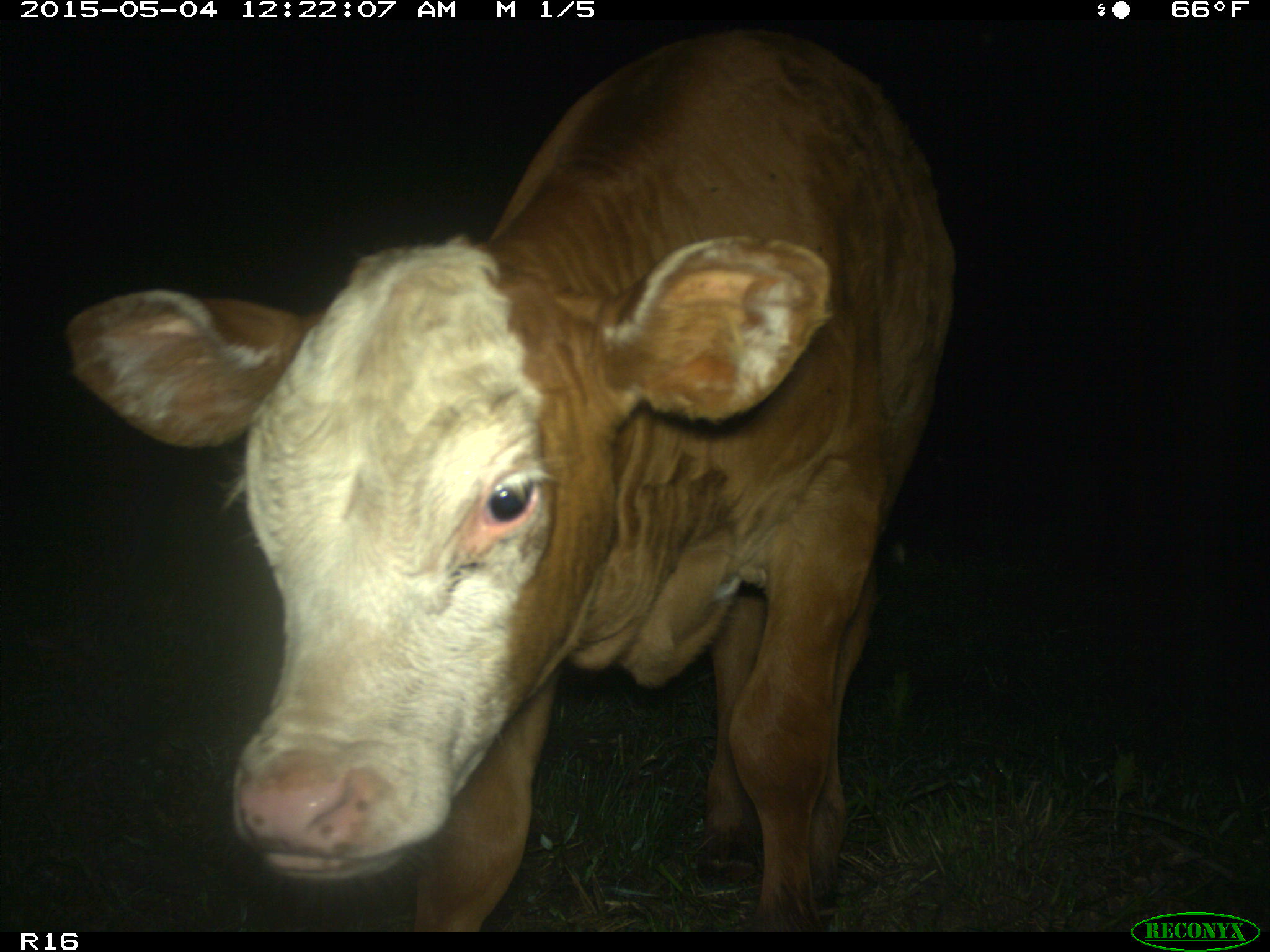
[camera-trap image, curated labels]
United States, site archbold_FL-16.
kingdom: Animalia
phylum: Chordata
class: Mammalia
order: Artiodactyla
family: Bovidae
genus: Bos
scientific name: Bos taurus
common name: domestic cow